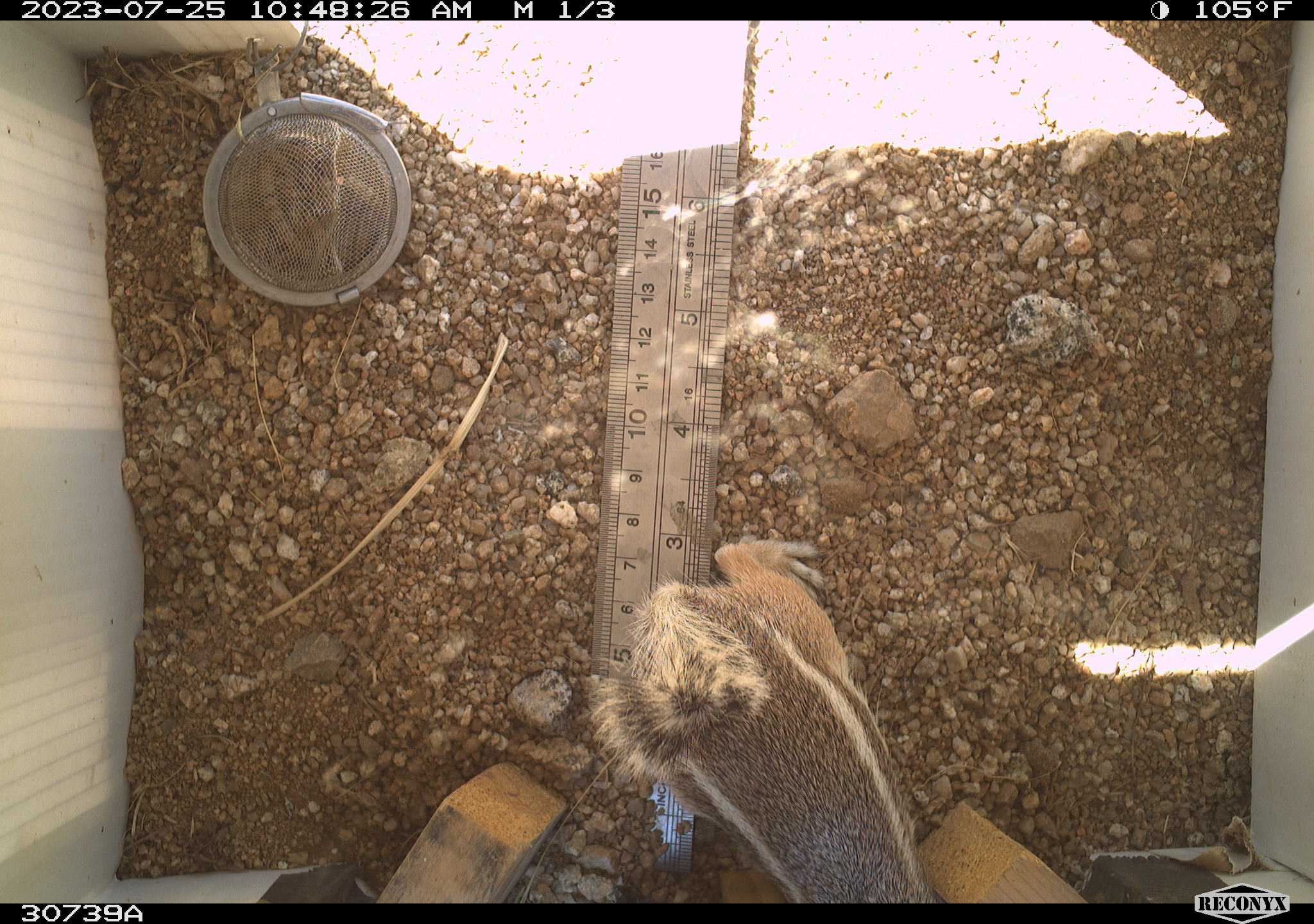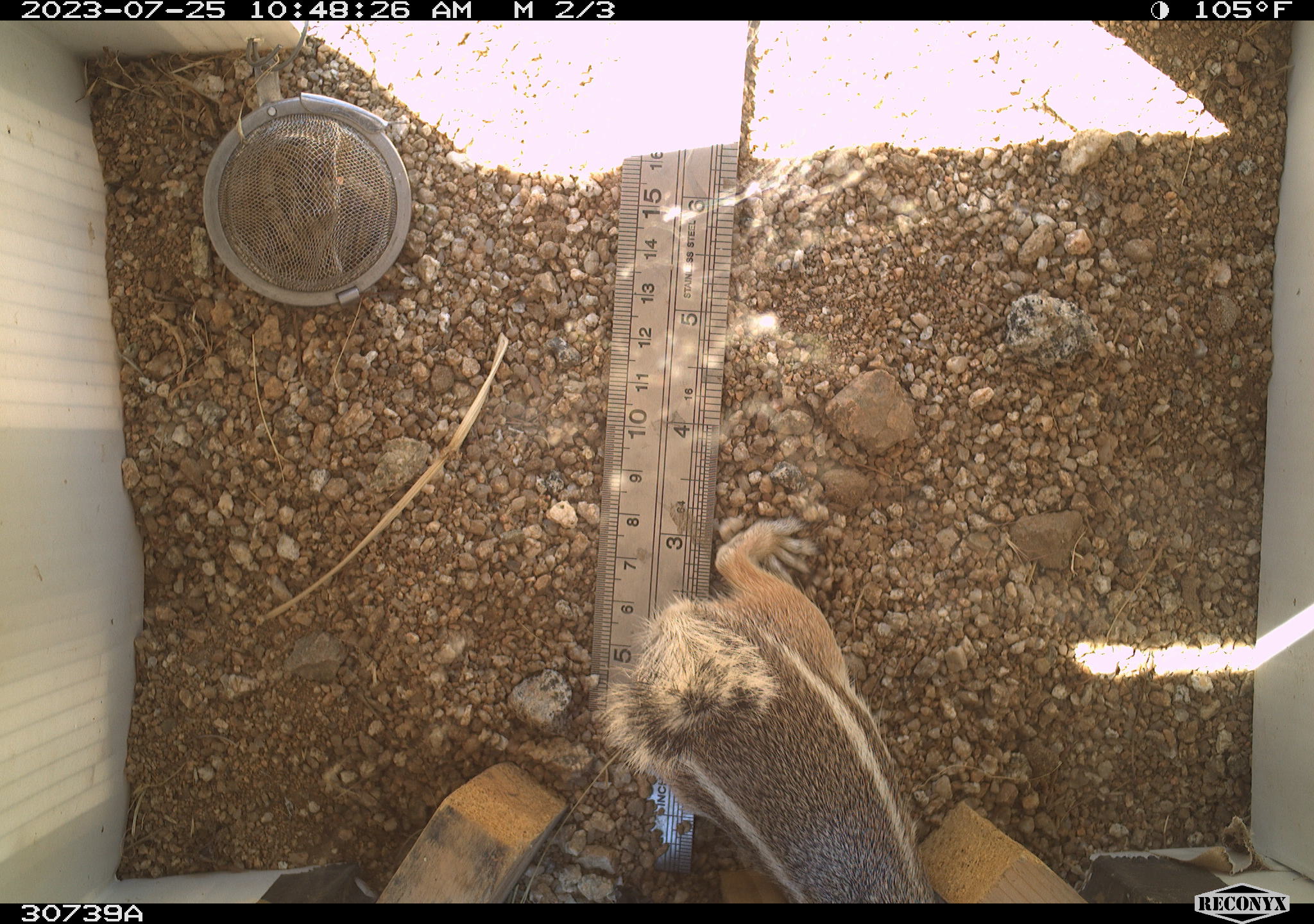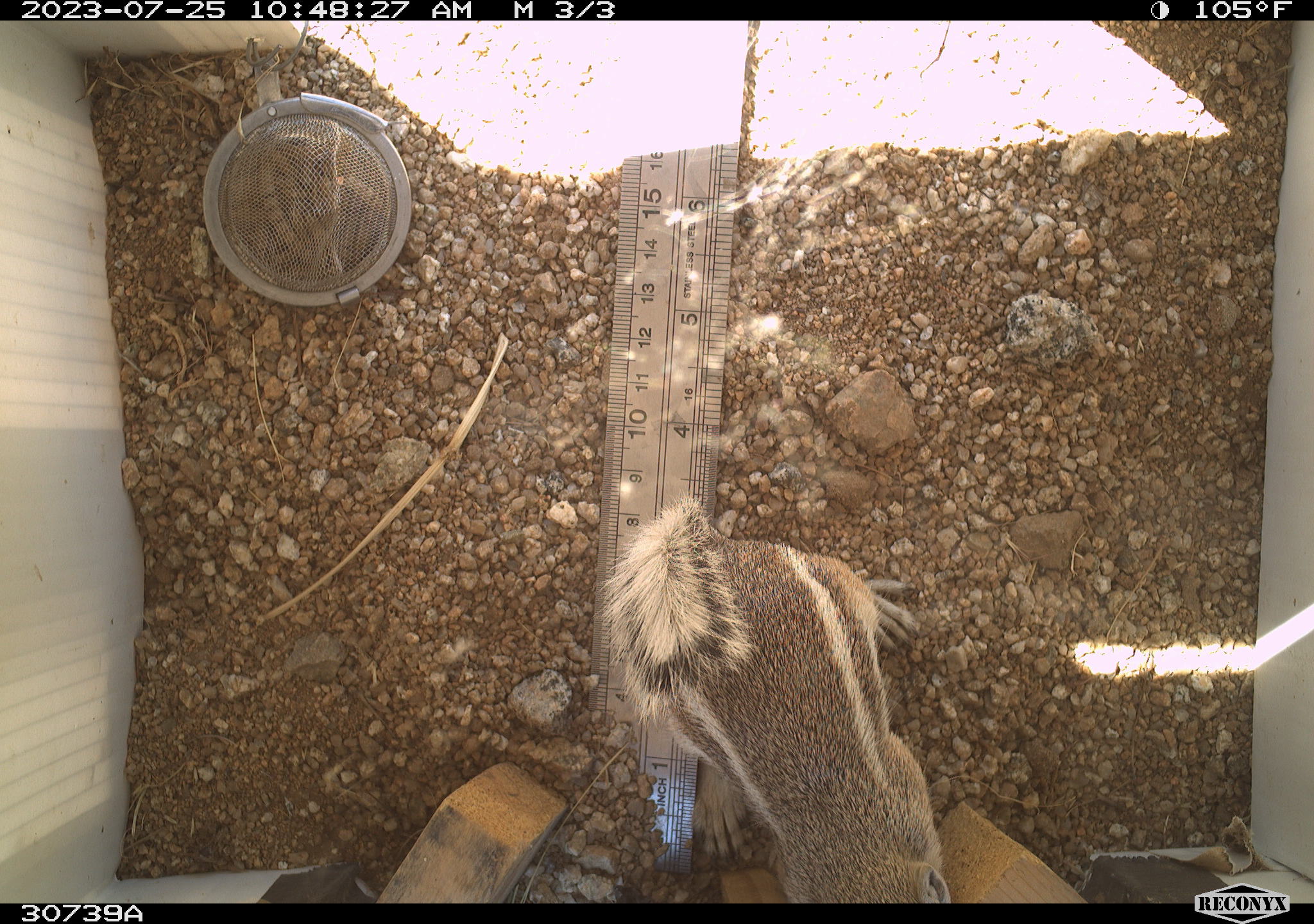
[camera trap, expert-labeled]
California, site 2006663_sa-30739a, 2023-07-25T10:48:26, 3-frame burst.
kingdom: Animalia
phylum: Chordata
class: Mammalia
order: Rodentia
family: Sciuridae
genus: Ammospermophilus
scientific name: Ammospermophilus leucurus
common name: white-tailed antelope squirrel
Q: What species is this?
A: White-tailed antelope squirrel (Ammospermophilus leucurus).